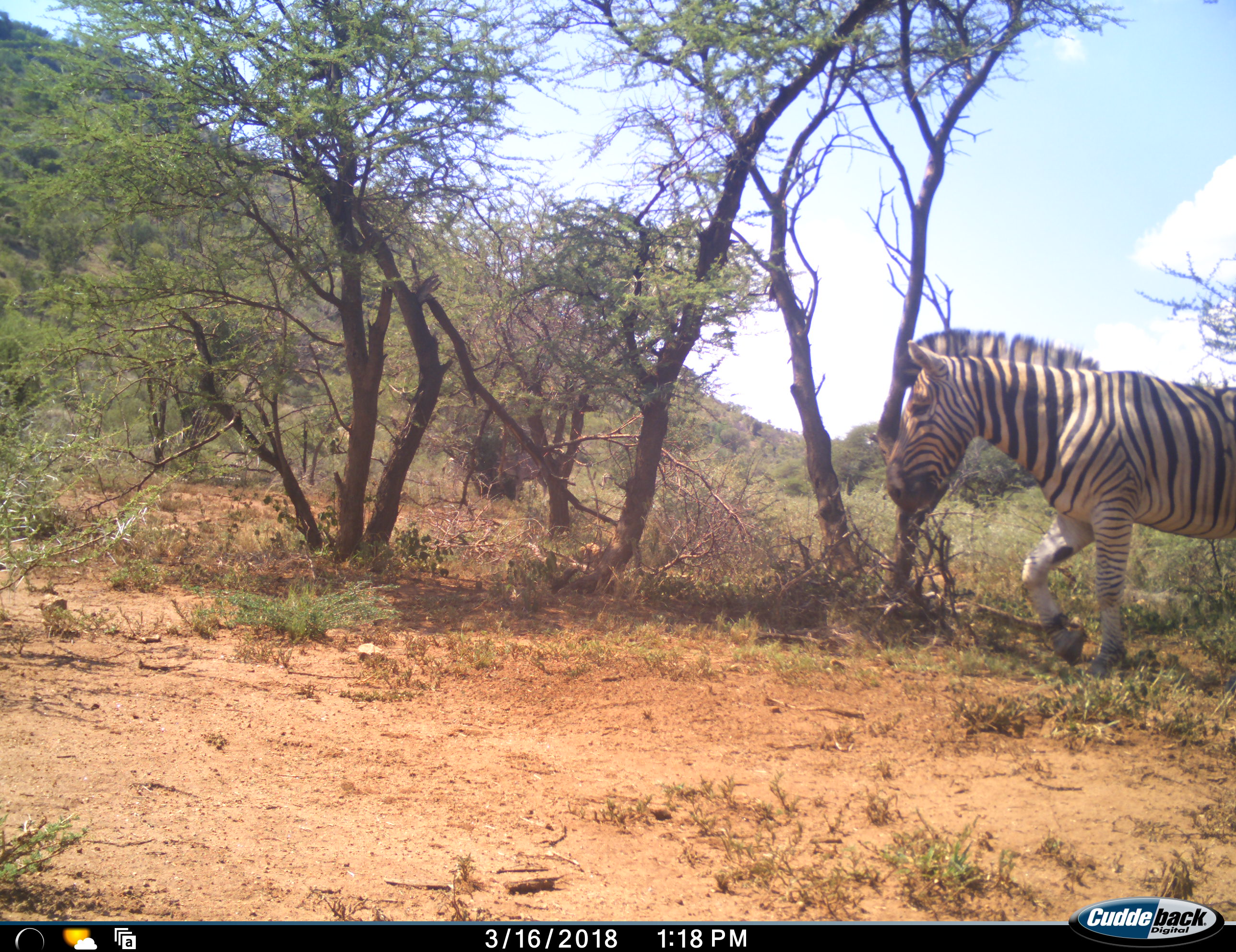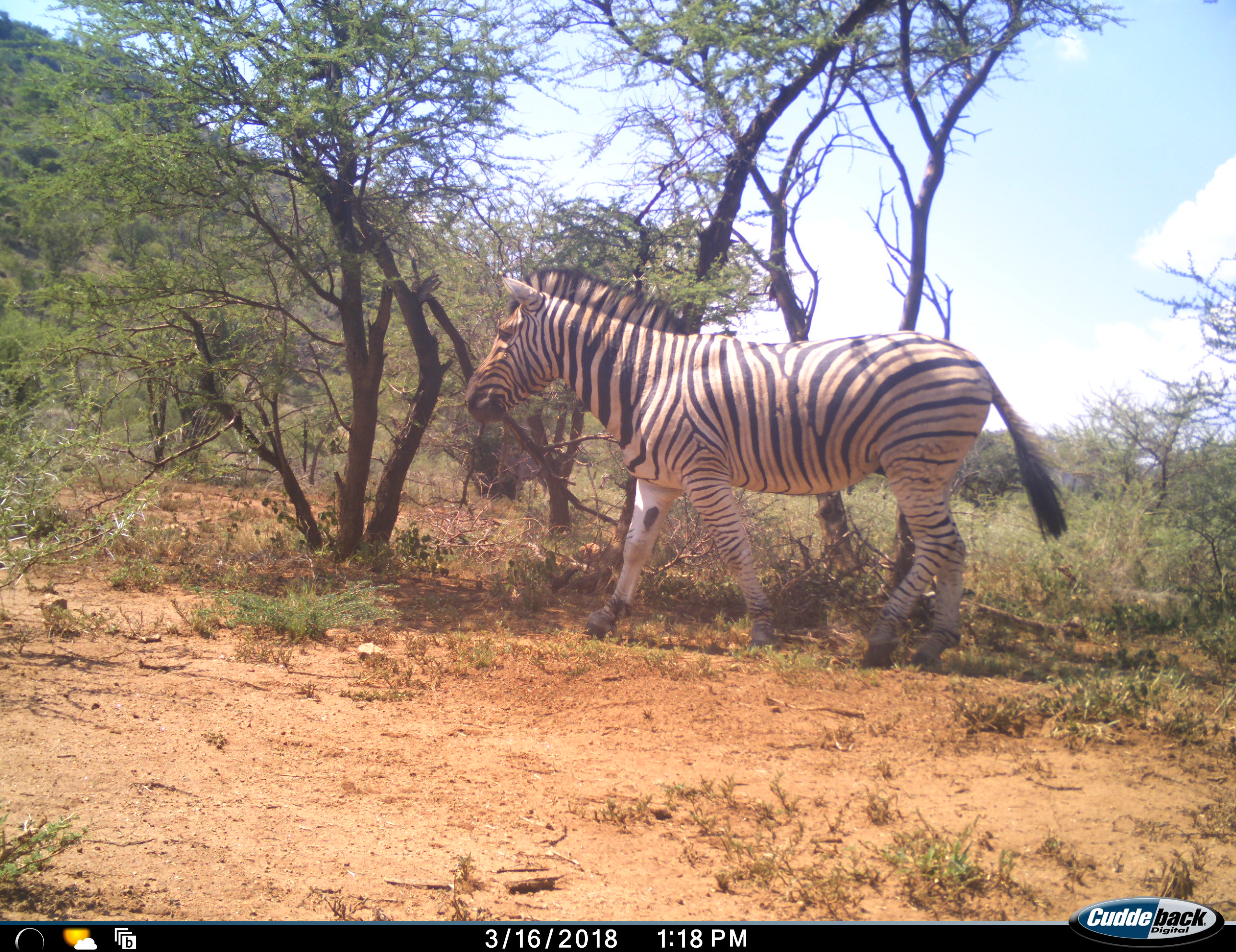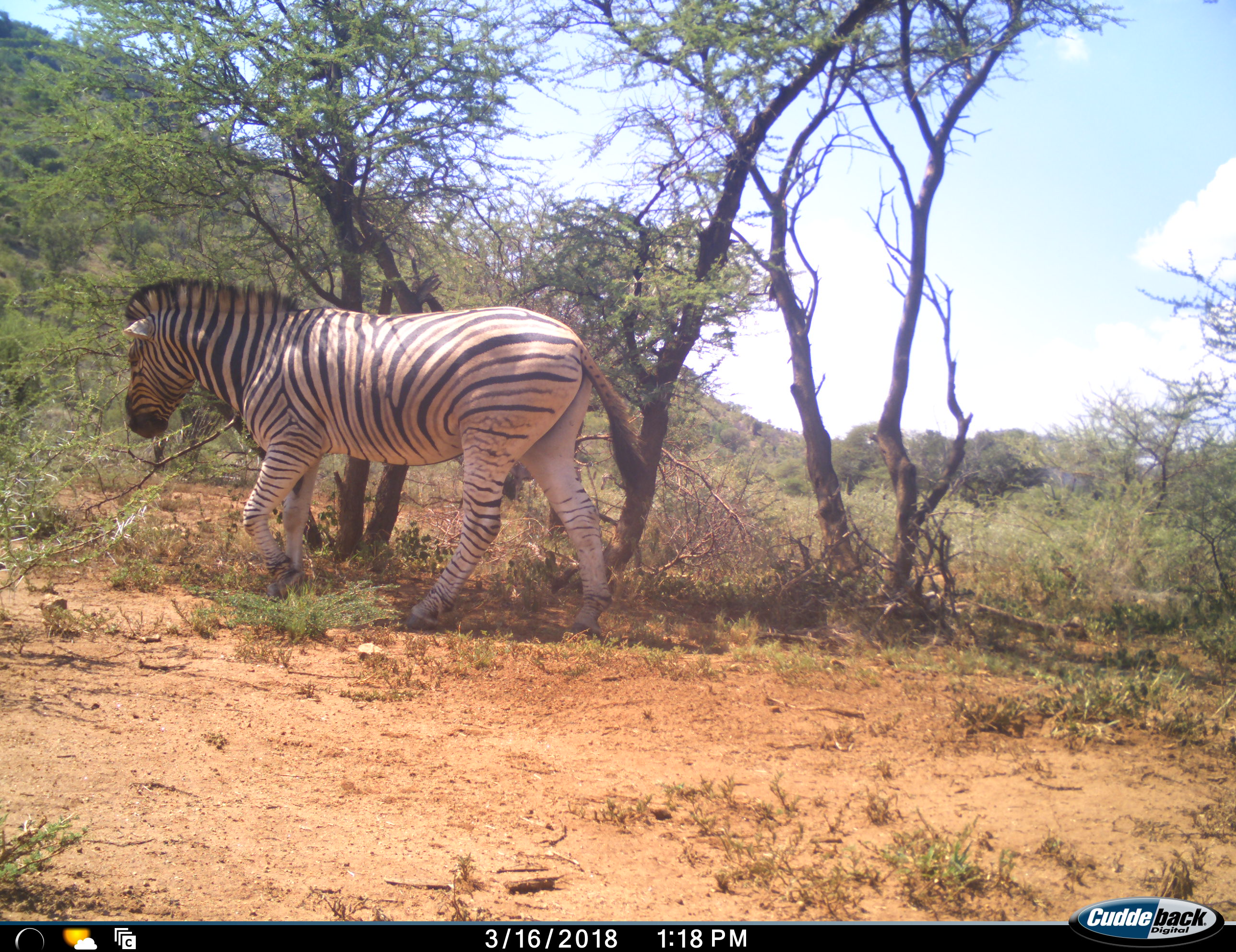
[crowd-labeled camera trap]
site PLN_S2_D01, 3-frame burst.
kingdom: Animalia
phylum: Chordata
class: Mammalia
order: Perissodactyla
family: Equidae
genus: Equus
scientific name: Equus quagga burchellii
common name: burchell's zebra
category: zebraburchells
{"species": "zebraburchells (burchell's zebra) (Equus quagga burchellii)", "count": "1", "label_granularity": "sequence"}